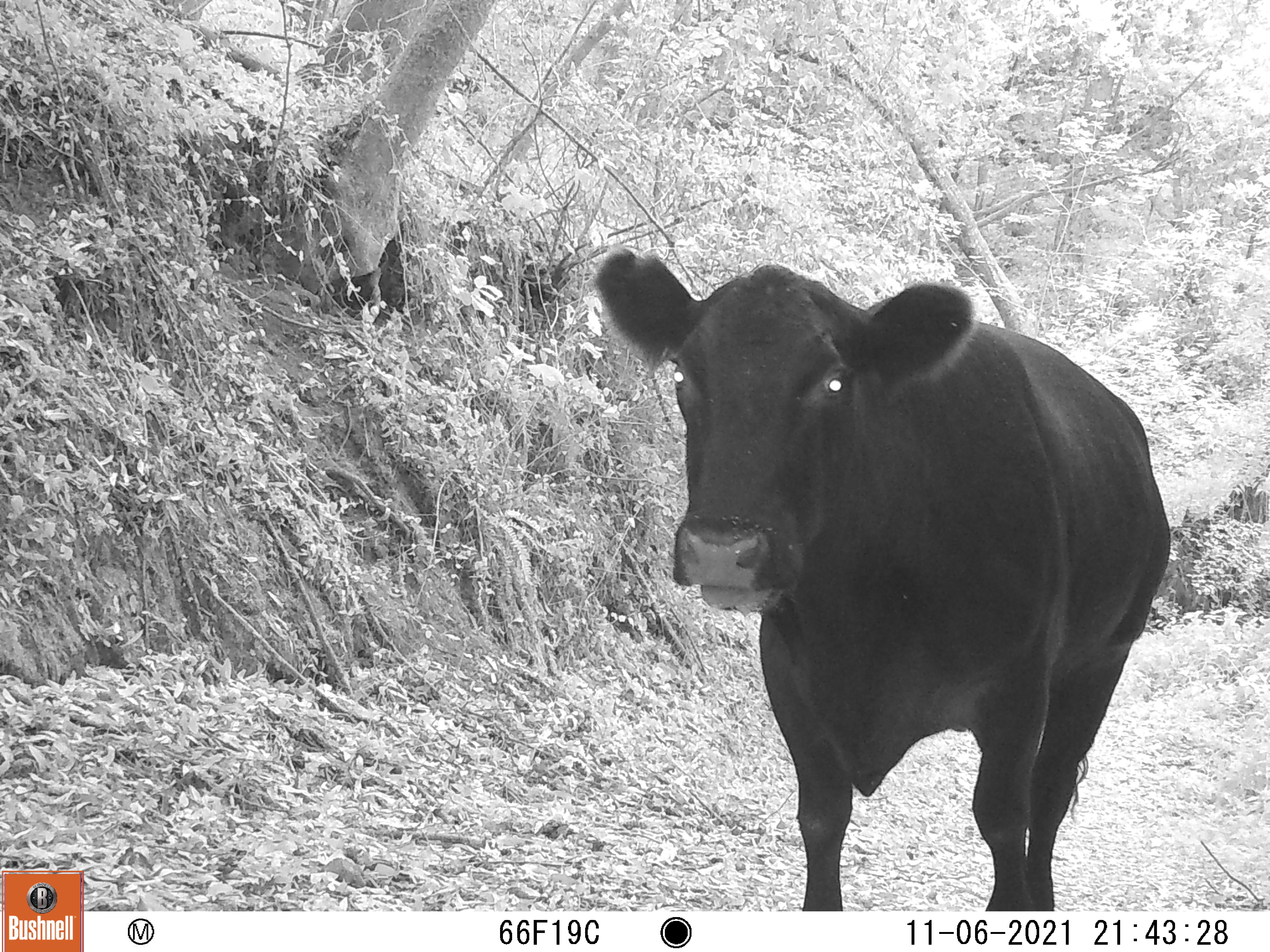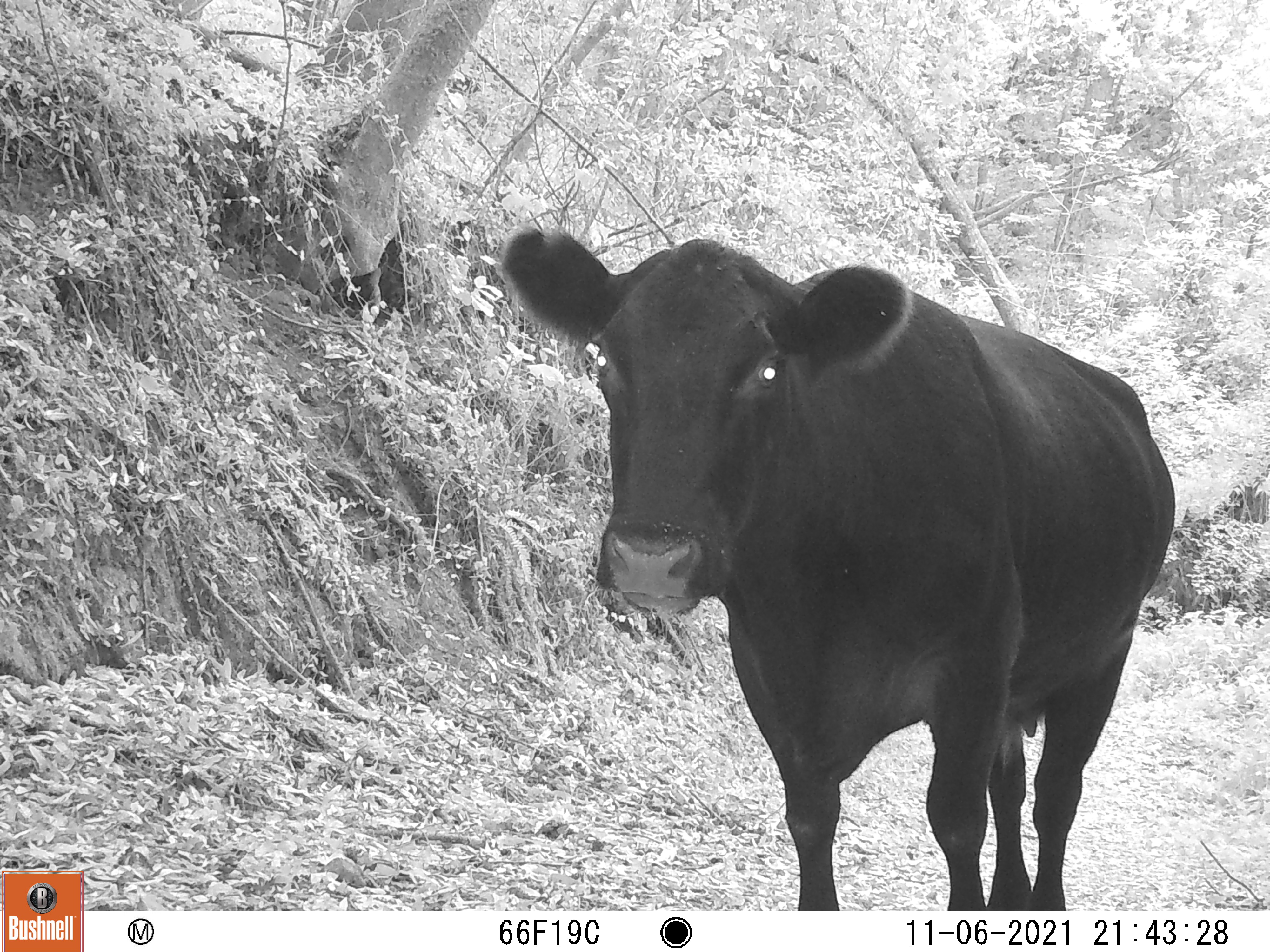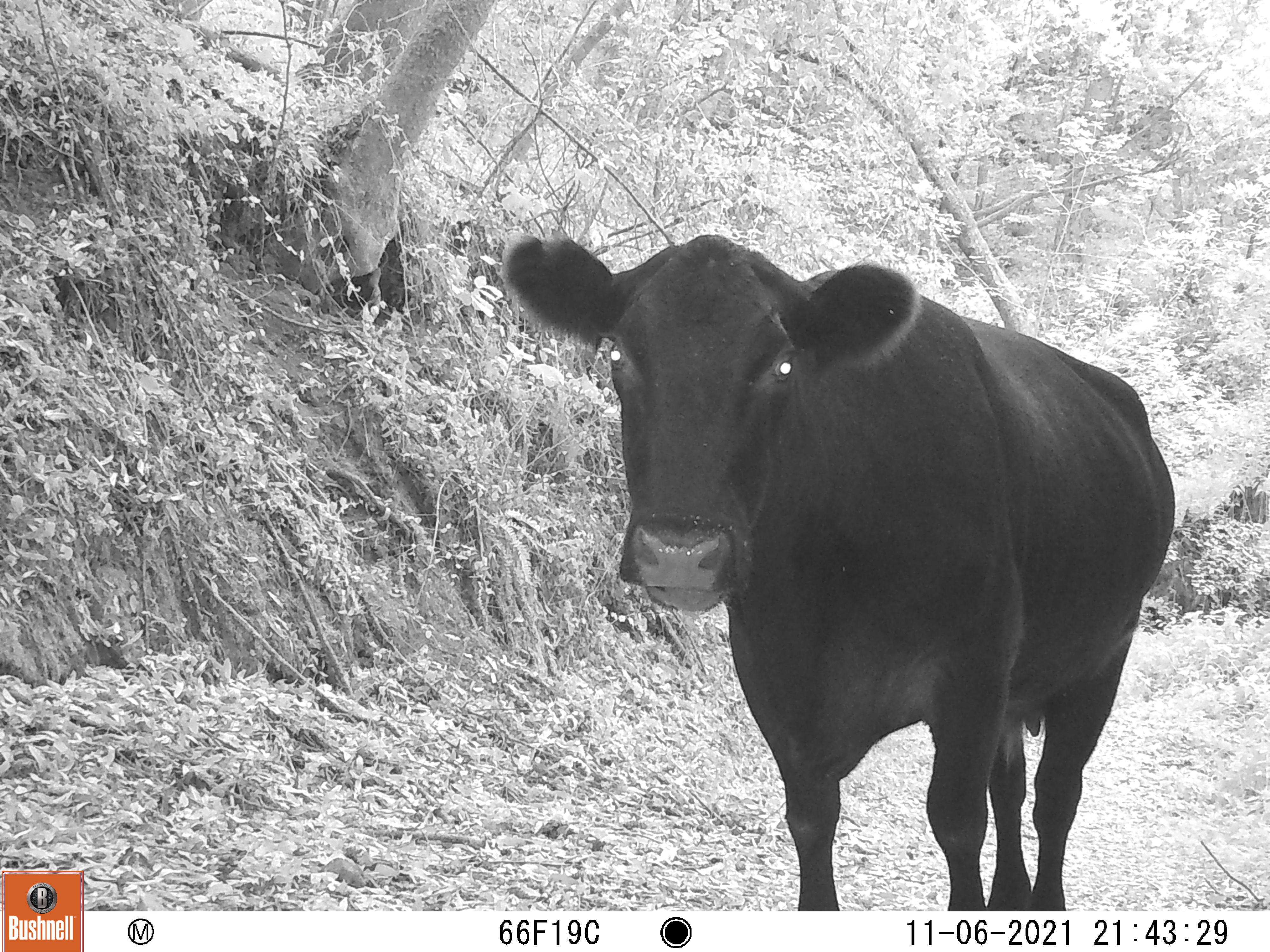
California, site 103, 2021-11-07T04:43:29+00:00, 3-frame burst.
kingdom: Animalia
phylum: Chordata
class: Mammalia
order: Artiodactyla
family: Bovidae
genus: Bos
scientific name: Bos taurus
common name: domestic cattle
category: cattle